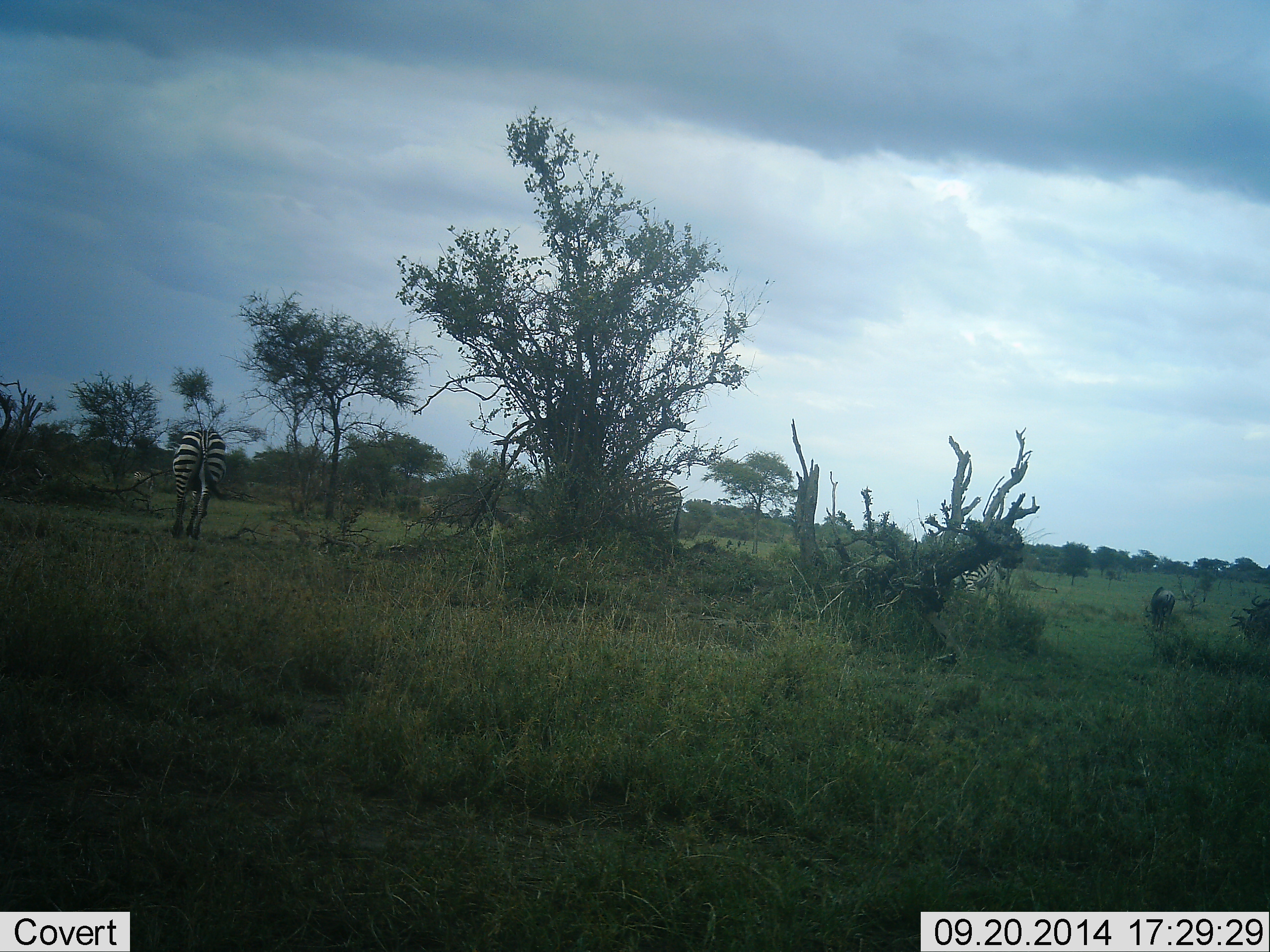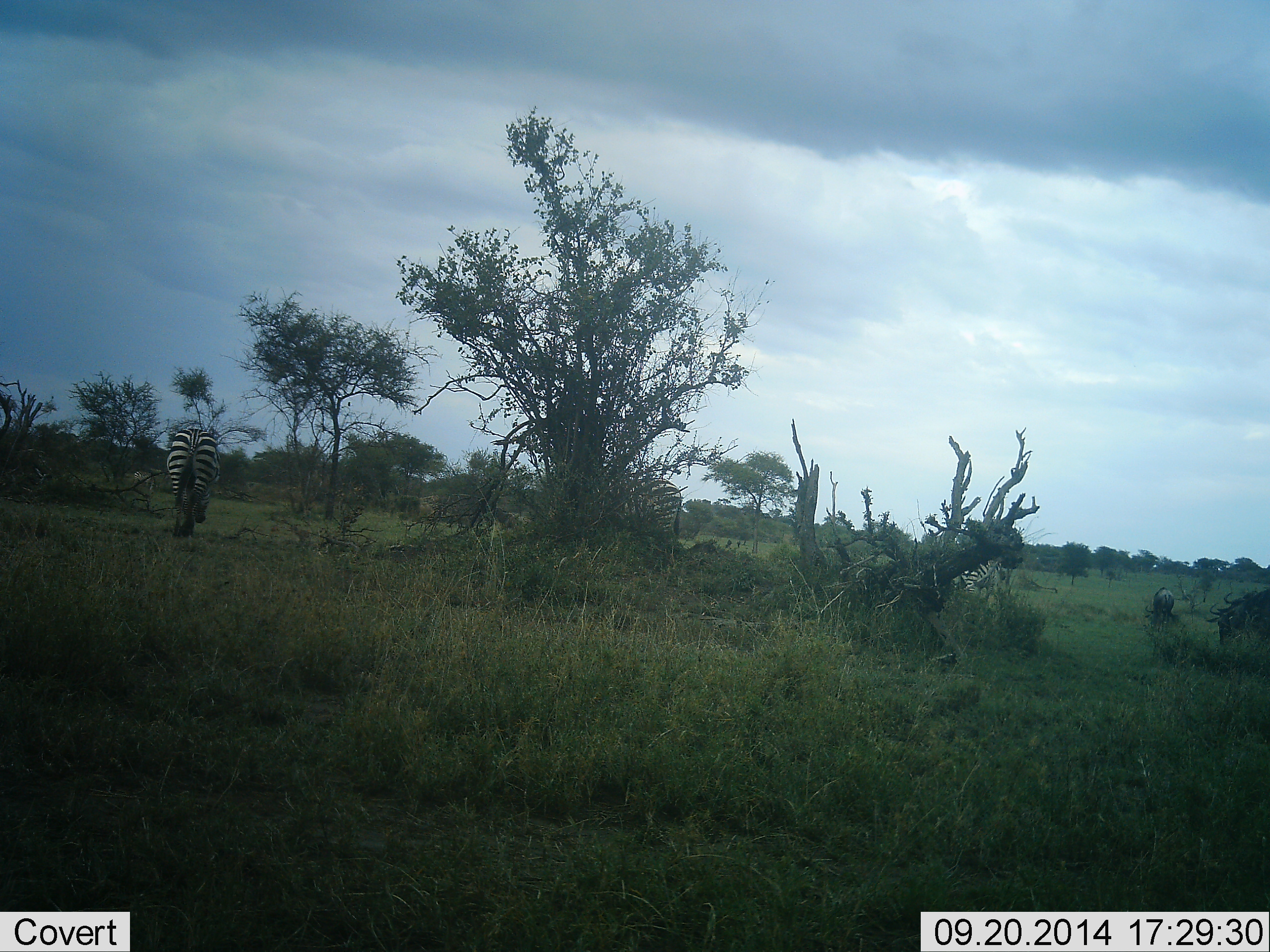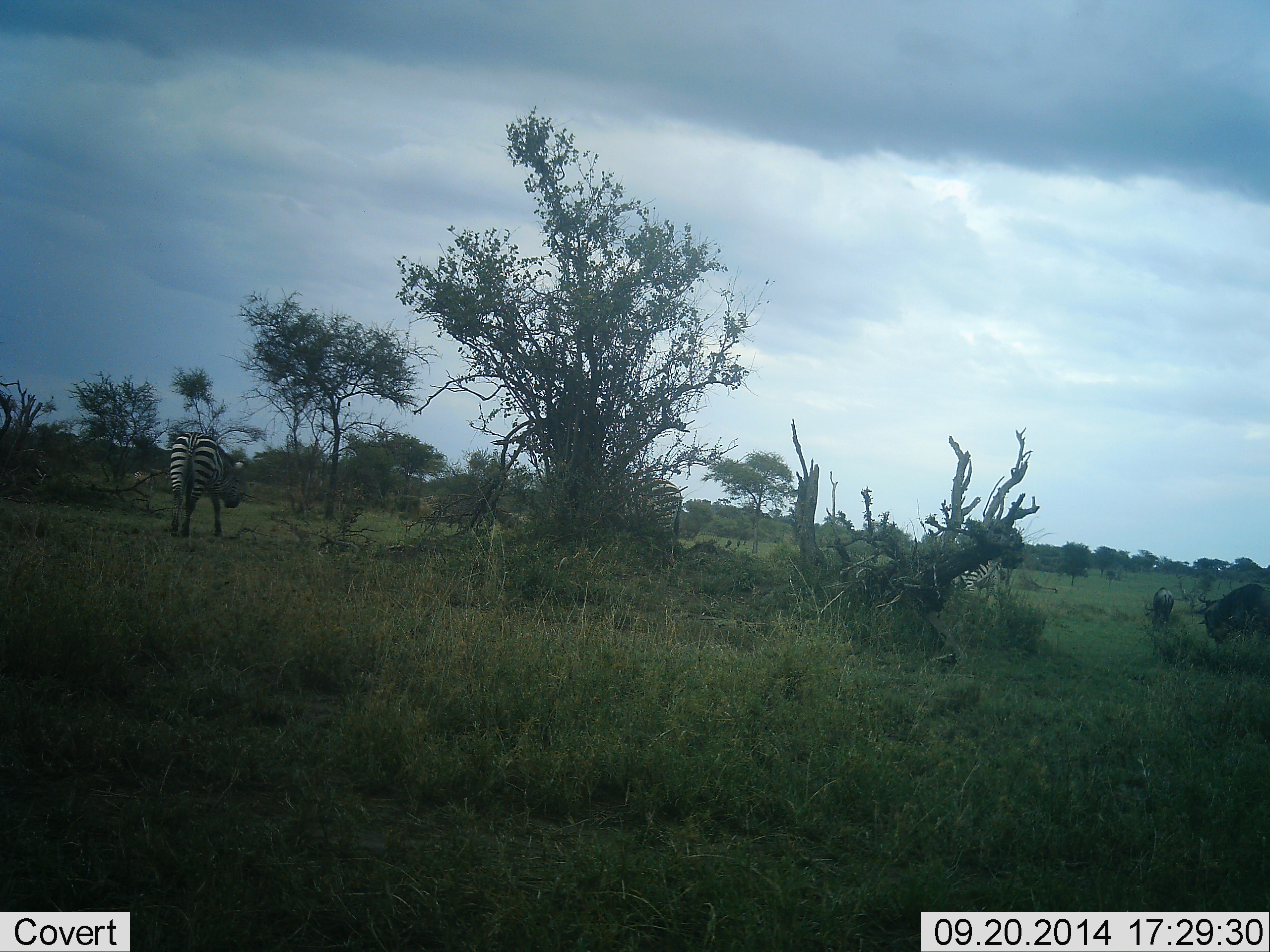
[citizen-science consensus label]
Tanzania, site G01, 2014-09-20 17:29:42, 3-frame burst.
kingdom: Animalia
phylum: Chordata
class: Mammalia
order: Artiodactyla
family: Bovidae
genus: Connochaetes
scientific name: Connochaetes taurinus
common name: blue wildebeest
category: wildebeest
Wildebeest (blue wildebeest) (Connochaetes taurinus), count 3. Behavior (volunteer vote fractions): standing 40%, resting 0%, moving 100%, interacting 0%. Young present (vote fraction): 0%. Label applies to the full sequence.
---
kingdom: Animalia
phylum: Chordata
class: Mammalia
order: Perissodactyla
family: Equidae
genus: Equus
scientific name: Equus quagga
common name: plains zebra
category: zebra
Zebra (plains zebra) (Equus quagga), count 2. Behavior (volunteer vote fractions): standing 56%, resting 0%, moving 50%, interacting 0%. Young present (vote fraction): 0%. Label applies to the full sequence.